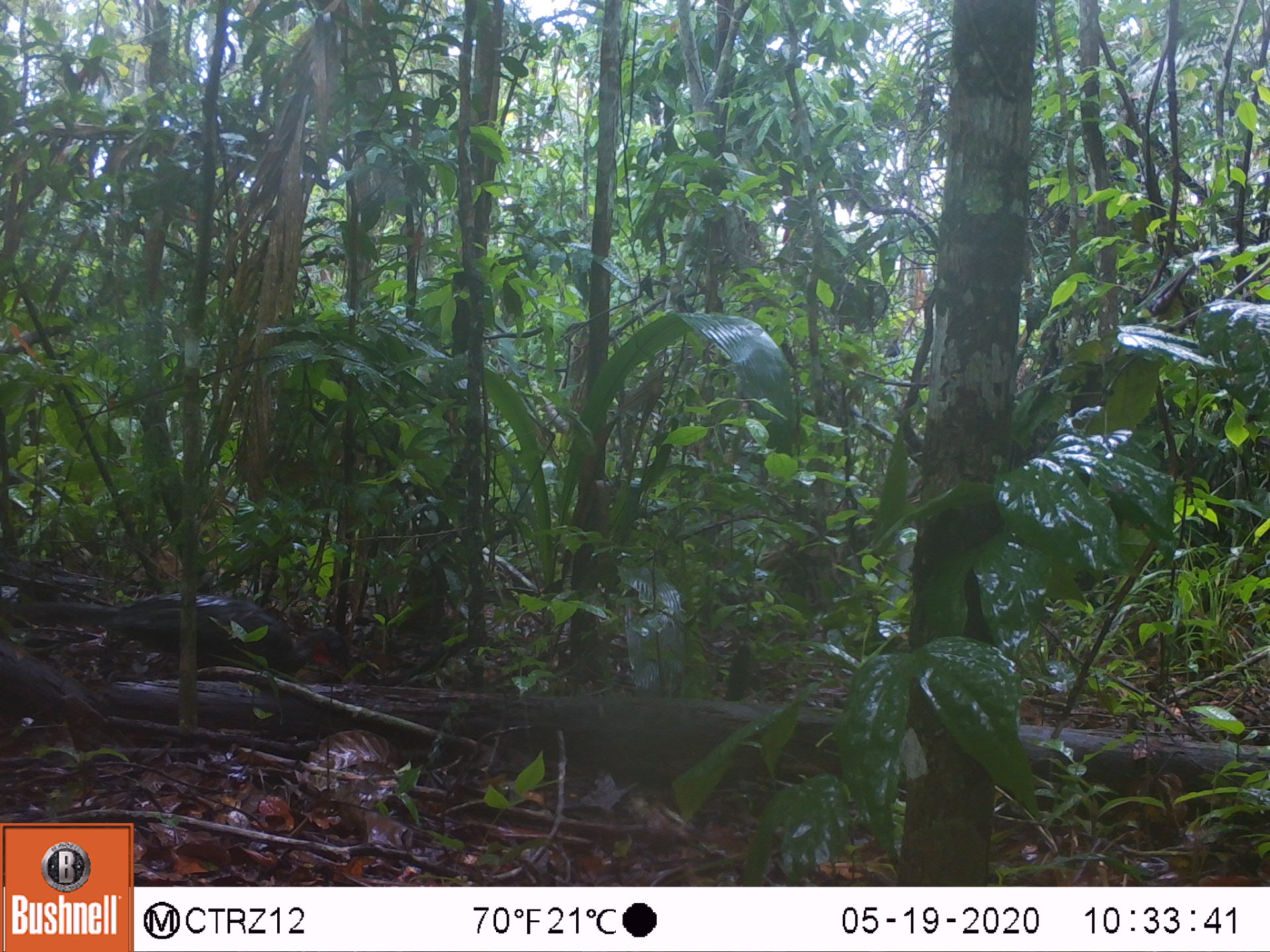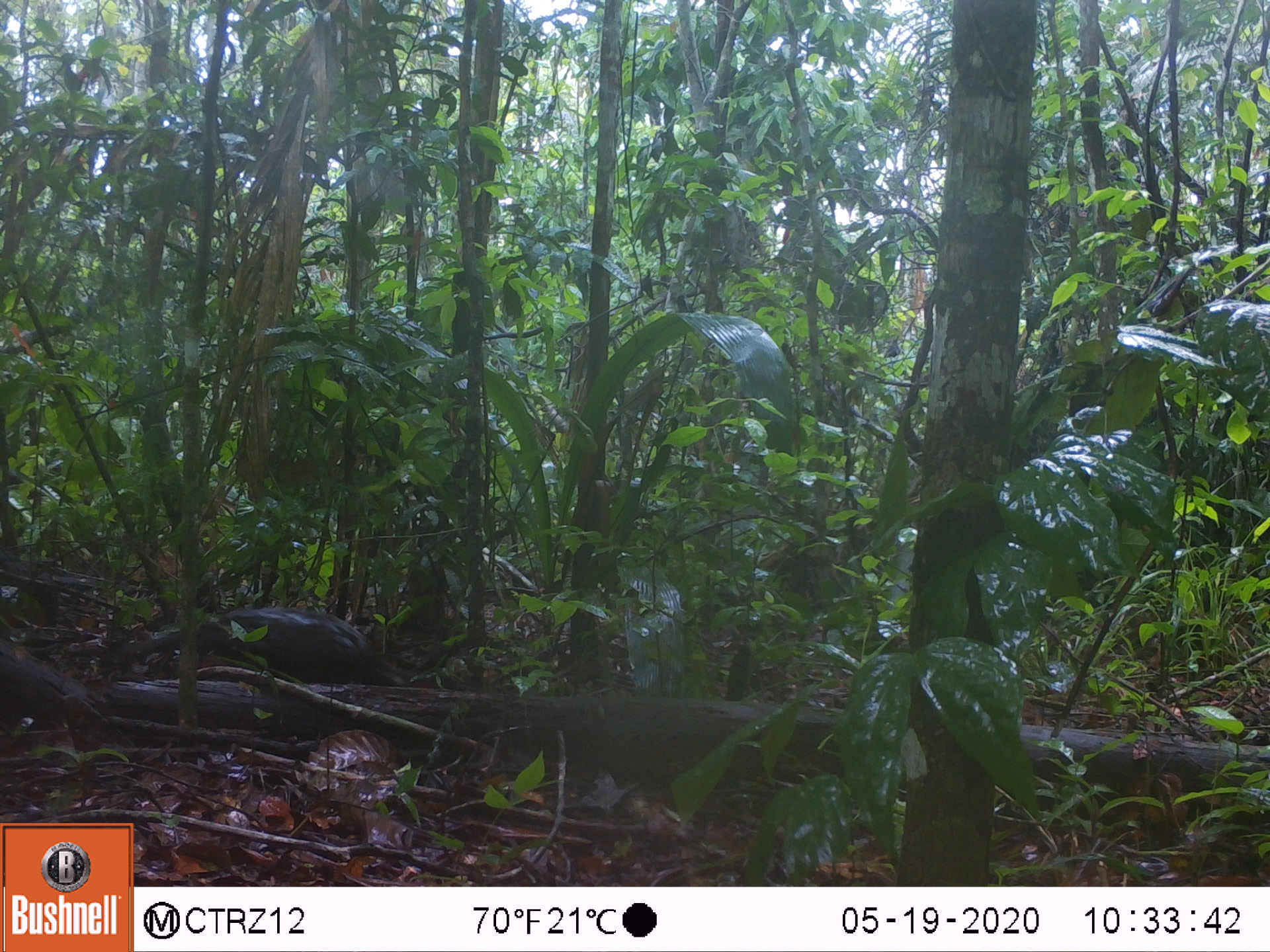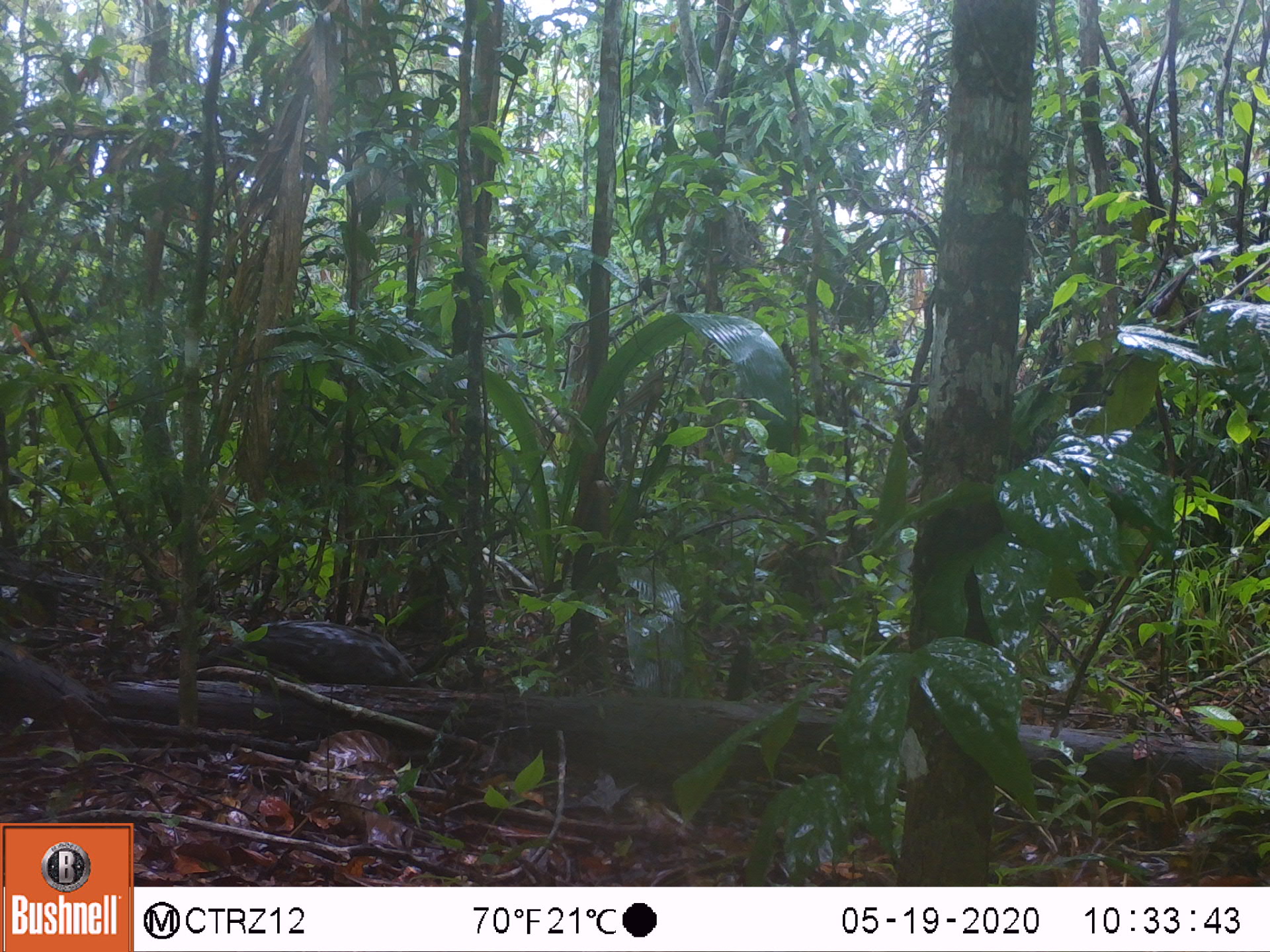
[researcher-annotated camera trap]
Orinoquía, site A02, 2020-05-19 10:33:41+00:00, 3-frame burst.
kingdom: Animalia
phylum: Chordata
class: Aves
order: Galliformes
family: Cracidae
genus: Penelope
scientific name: Penelope jacquacu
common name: spix's guan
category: spixs guan